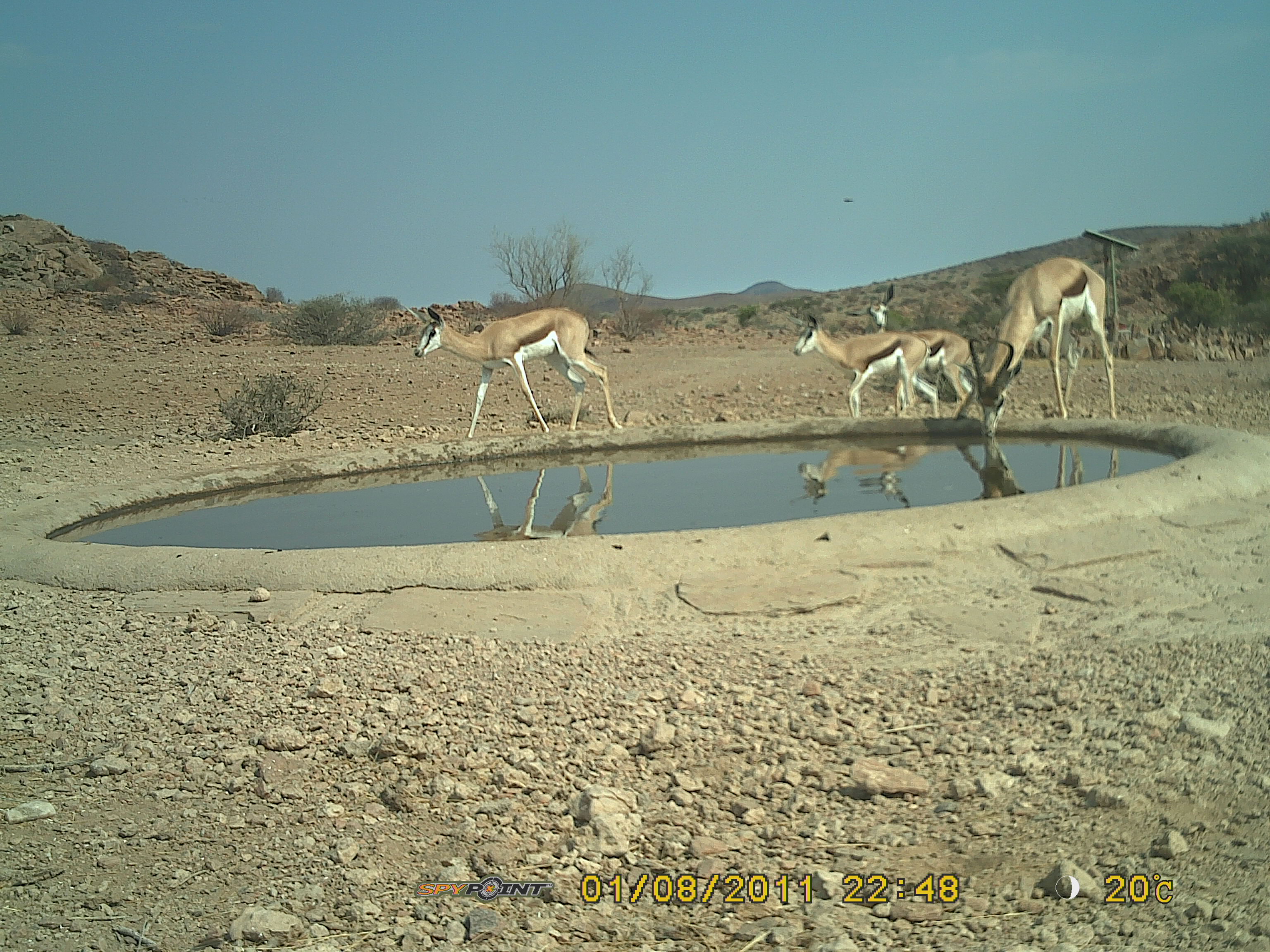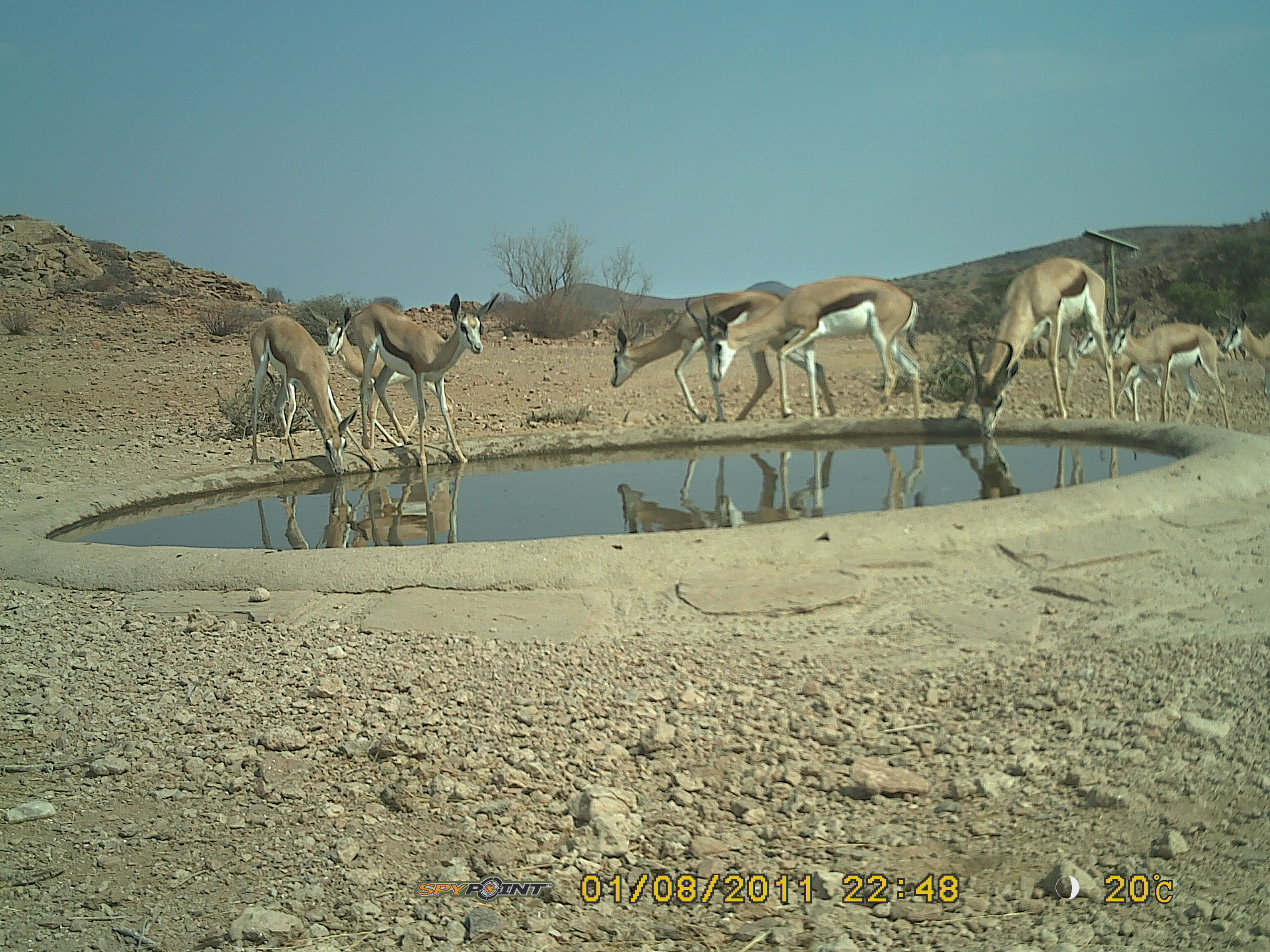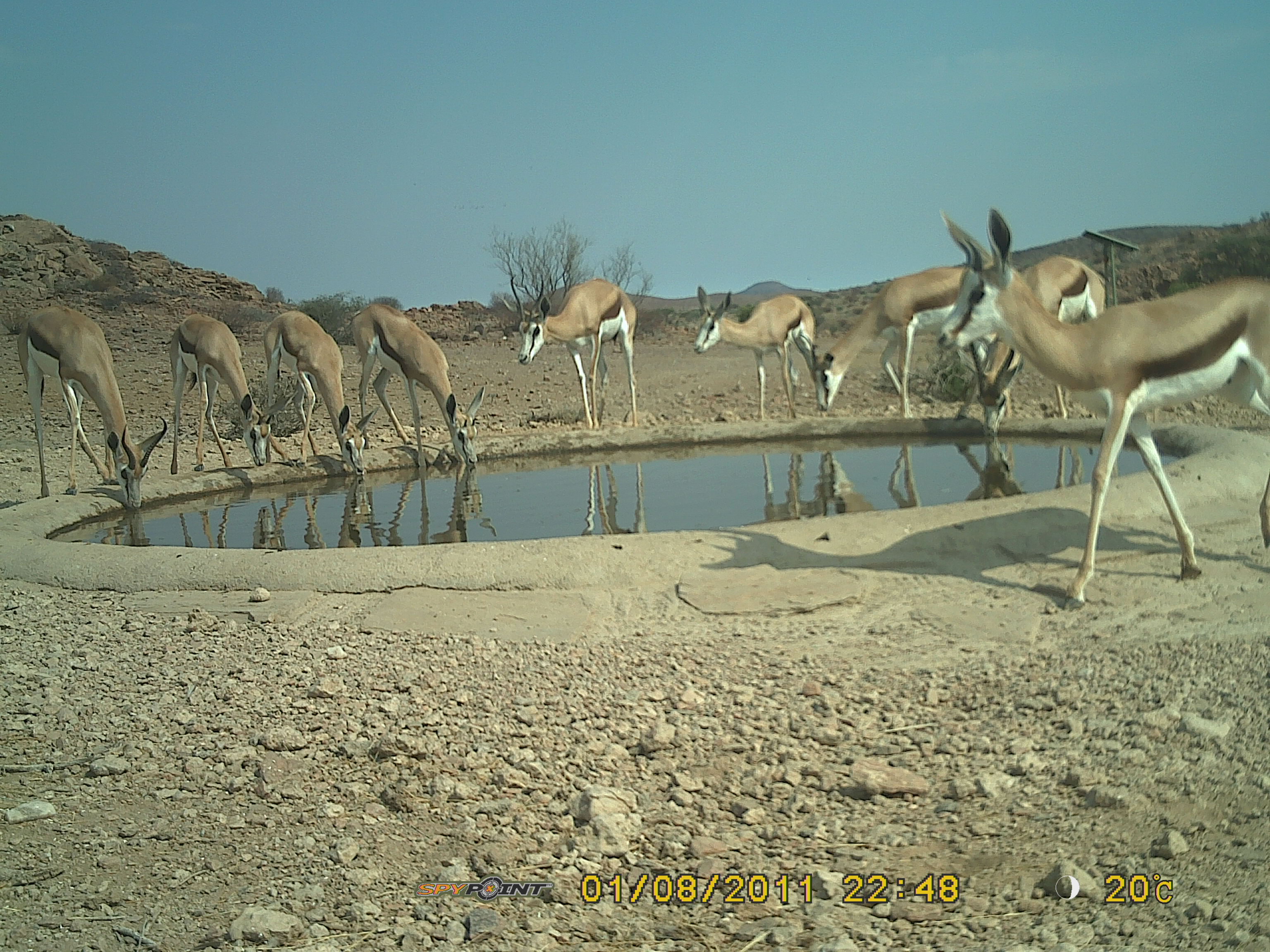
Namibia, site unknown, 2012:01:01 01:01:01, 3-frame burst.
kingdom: Animalia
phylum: Chordata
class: Mammalia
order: Artiodactyla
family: Bovidae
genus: Antidorcas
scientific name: Antidorcas marsupialis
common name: springbok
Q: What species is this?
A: Antidorcas marsupialis (springbok).